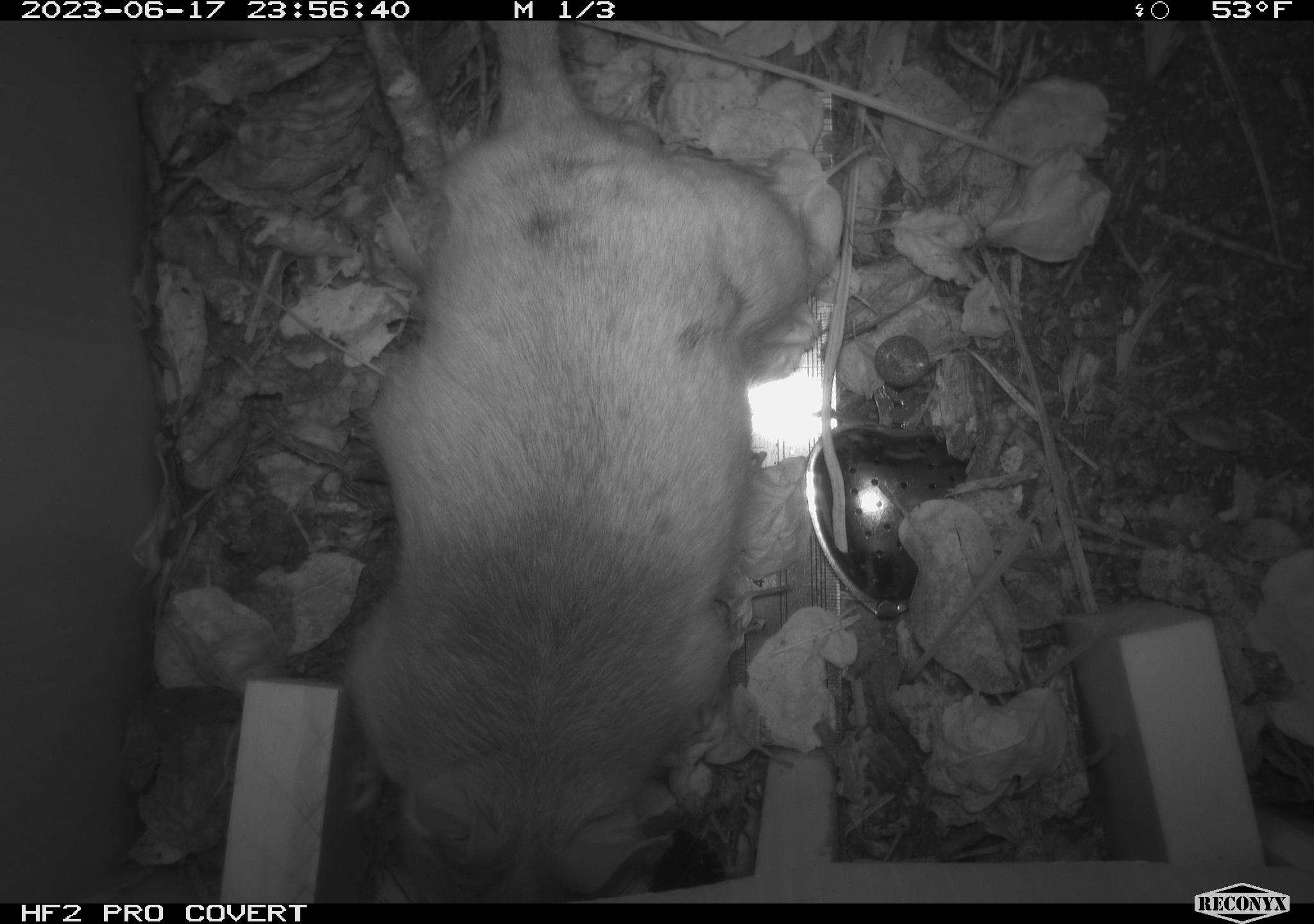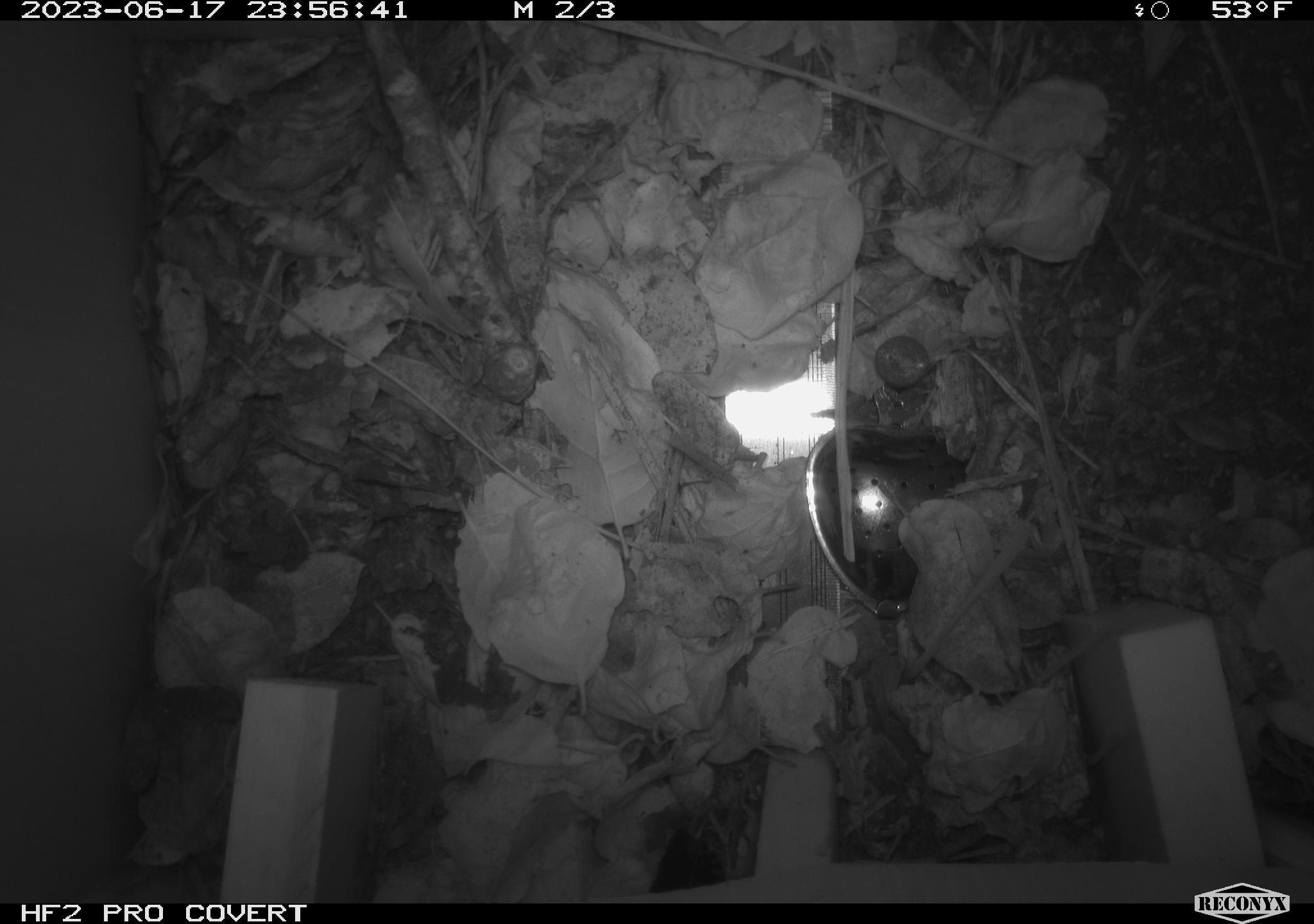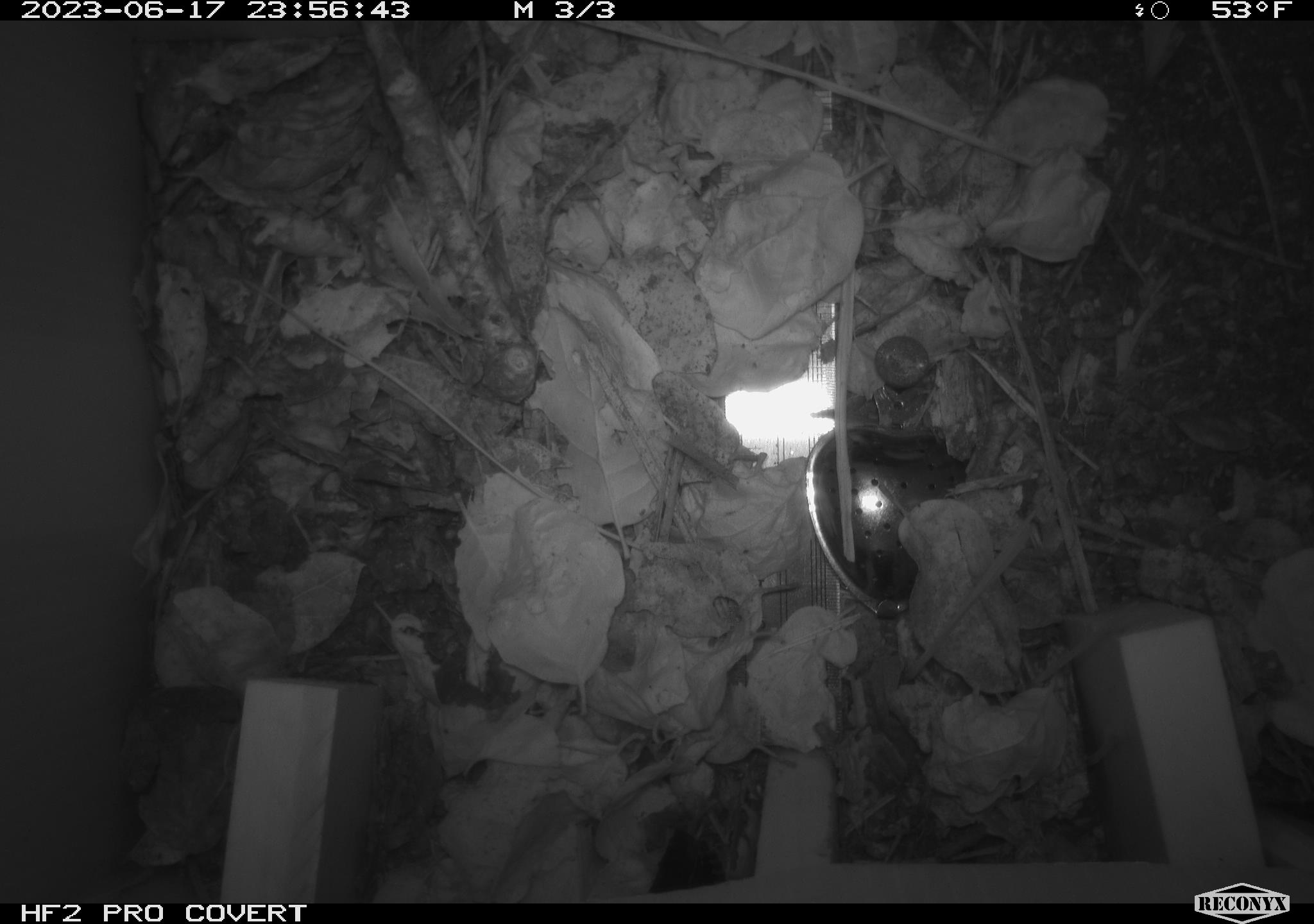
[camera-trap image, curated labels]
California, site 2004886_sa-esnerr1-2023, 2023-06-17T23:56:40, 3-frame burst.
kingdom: Animalia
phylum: Chordata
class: Mammalia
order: Rodentia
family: Muridae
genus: Rattus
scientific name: Rattus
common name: rat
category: rattus species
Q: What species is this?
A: Rattus species (rat) (Rattus).